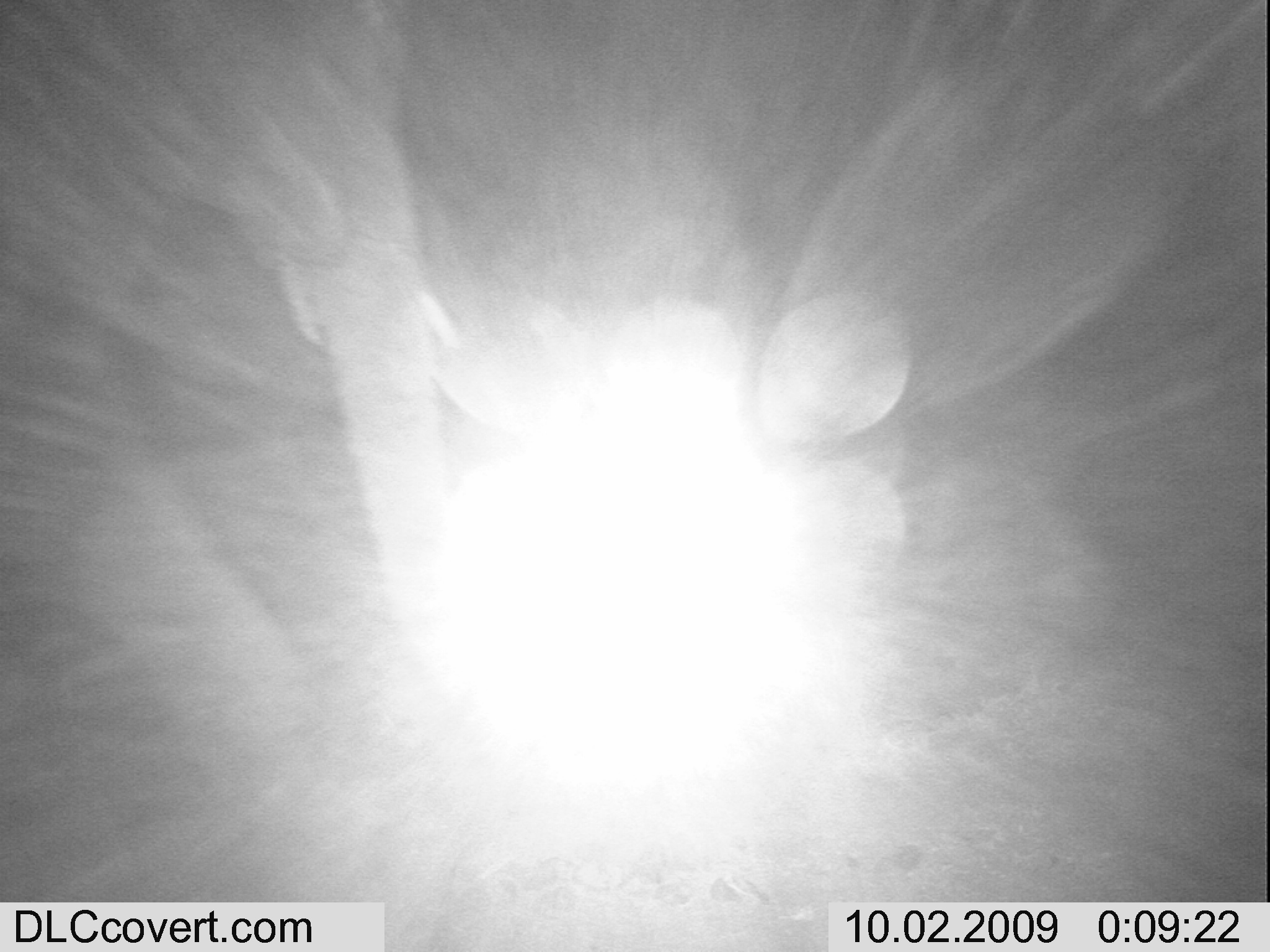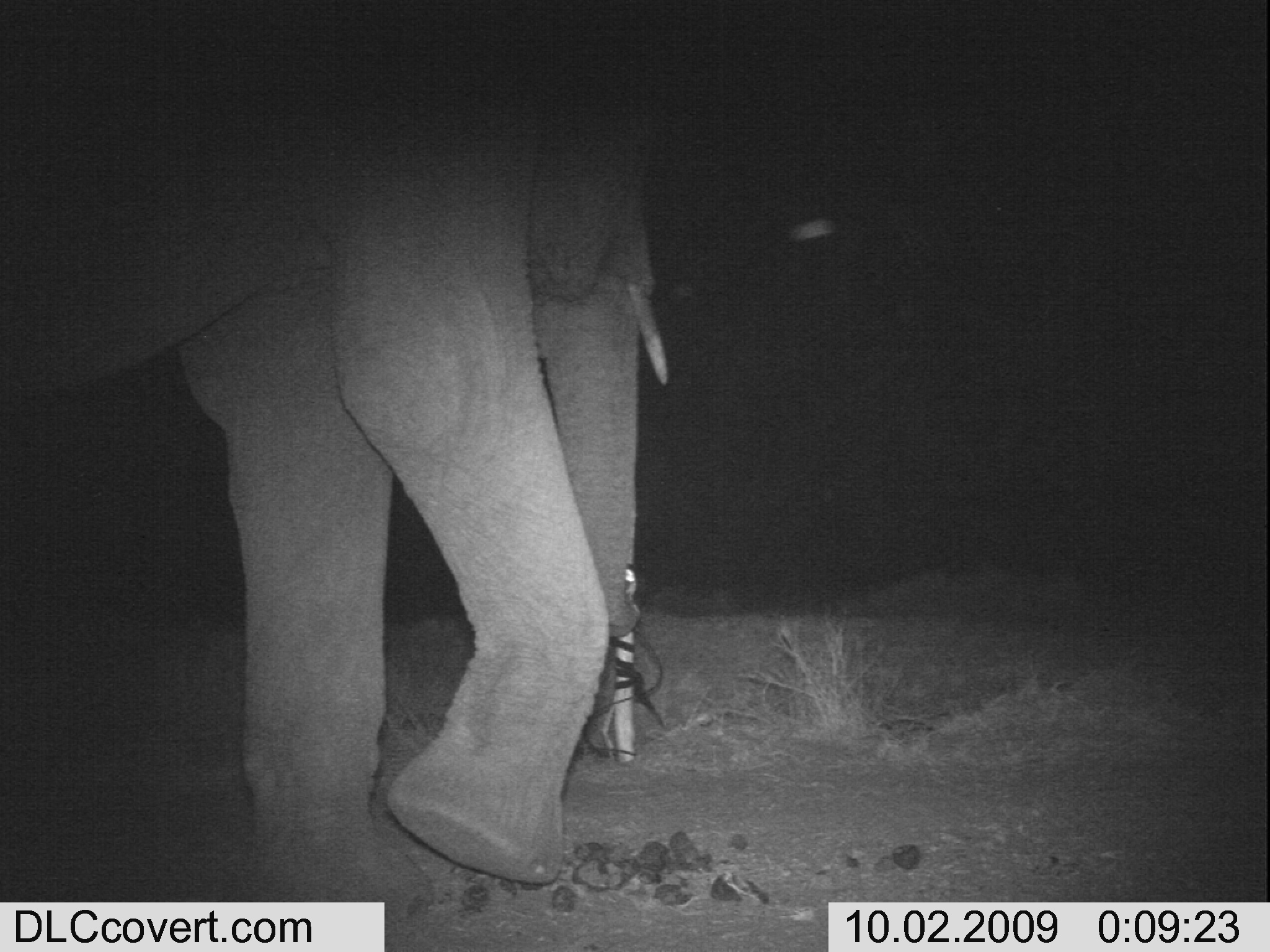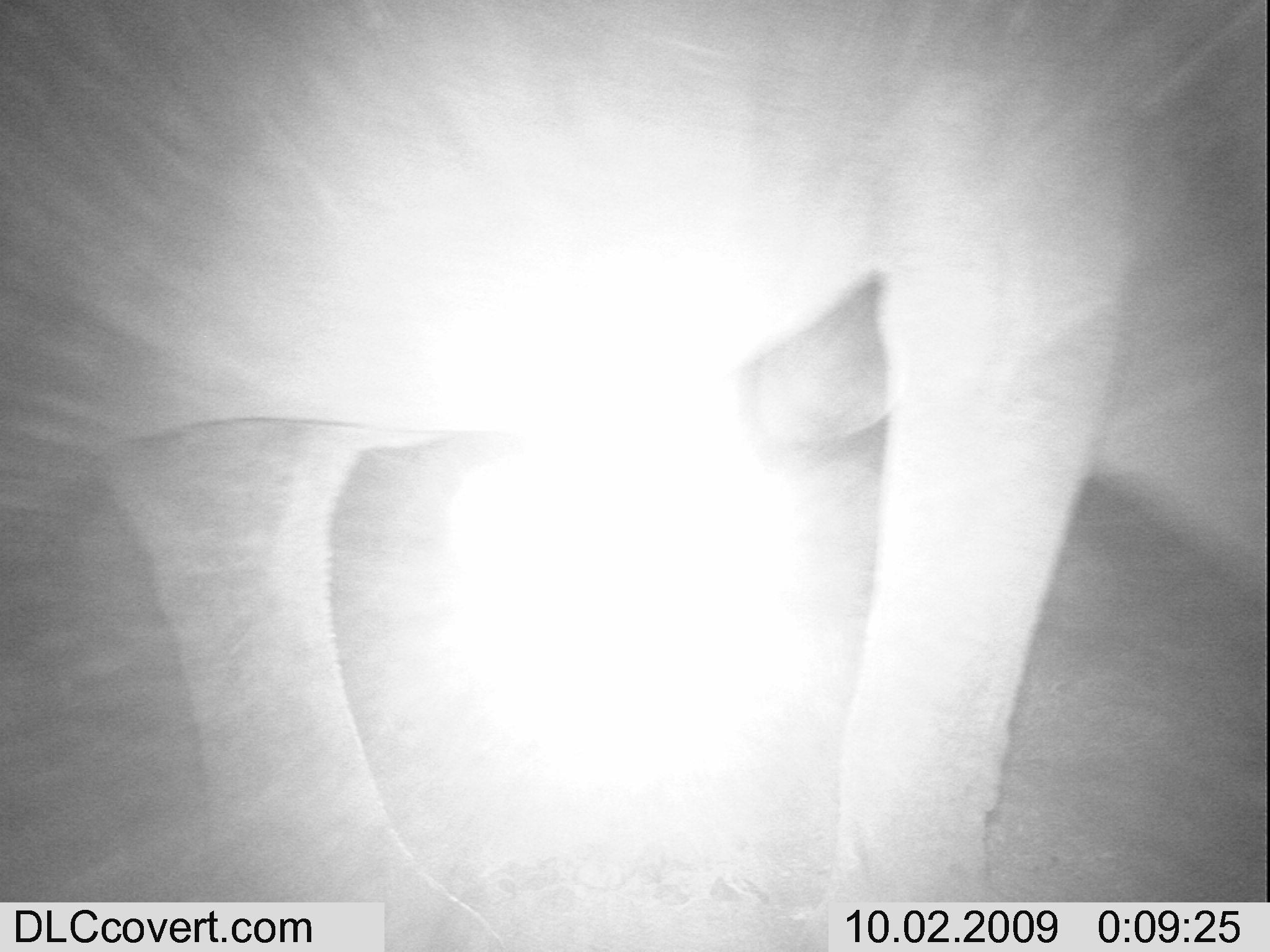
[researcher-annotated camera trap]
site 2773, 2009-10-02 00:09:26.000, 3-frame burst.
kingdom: Animalia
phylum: Chordata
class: Mammalia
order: Proboscidea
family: Elephantidae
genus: Loxodonta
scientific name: Loxodonta africana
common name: african bush elephant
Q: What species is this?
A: Loxodonta africana (african bush elephant).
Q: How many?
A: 1.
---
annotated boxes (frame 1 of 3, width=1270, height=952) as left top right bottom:
loxodonta africana: 0 0 478 801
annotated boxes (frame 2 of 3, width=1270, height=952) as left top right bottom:
loxodonta africana: 0 0 668 927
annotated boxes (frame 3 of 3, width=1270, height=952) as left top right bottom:
loxodonta africana: 3 0 1269 949